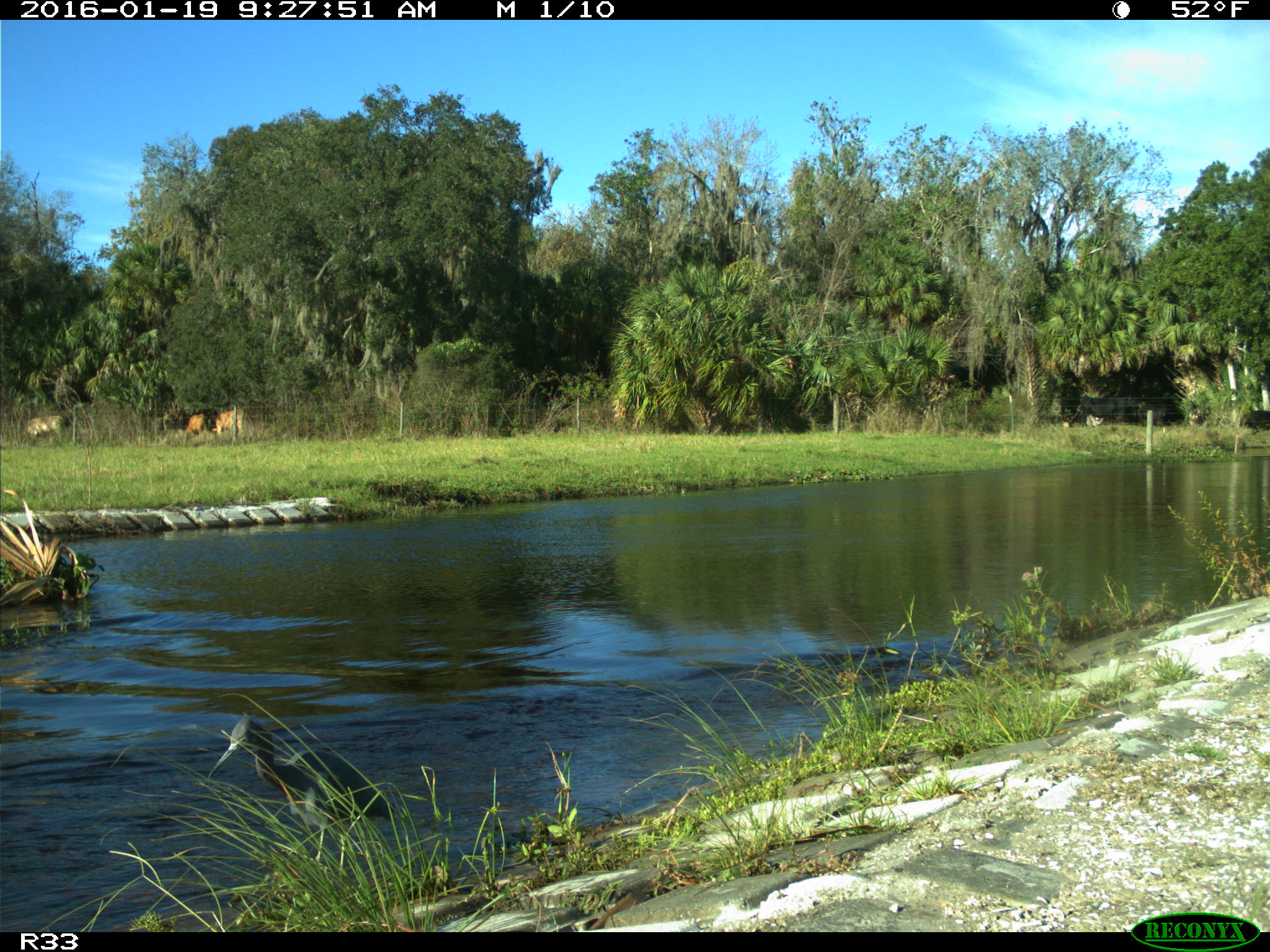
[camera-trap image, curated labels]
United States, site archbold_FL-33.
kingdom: Animalia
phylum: Chordata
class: Aves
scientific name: Aves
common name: birds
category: unidentified bird